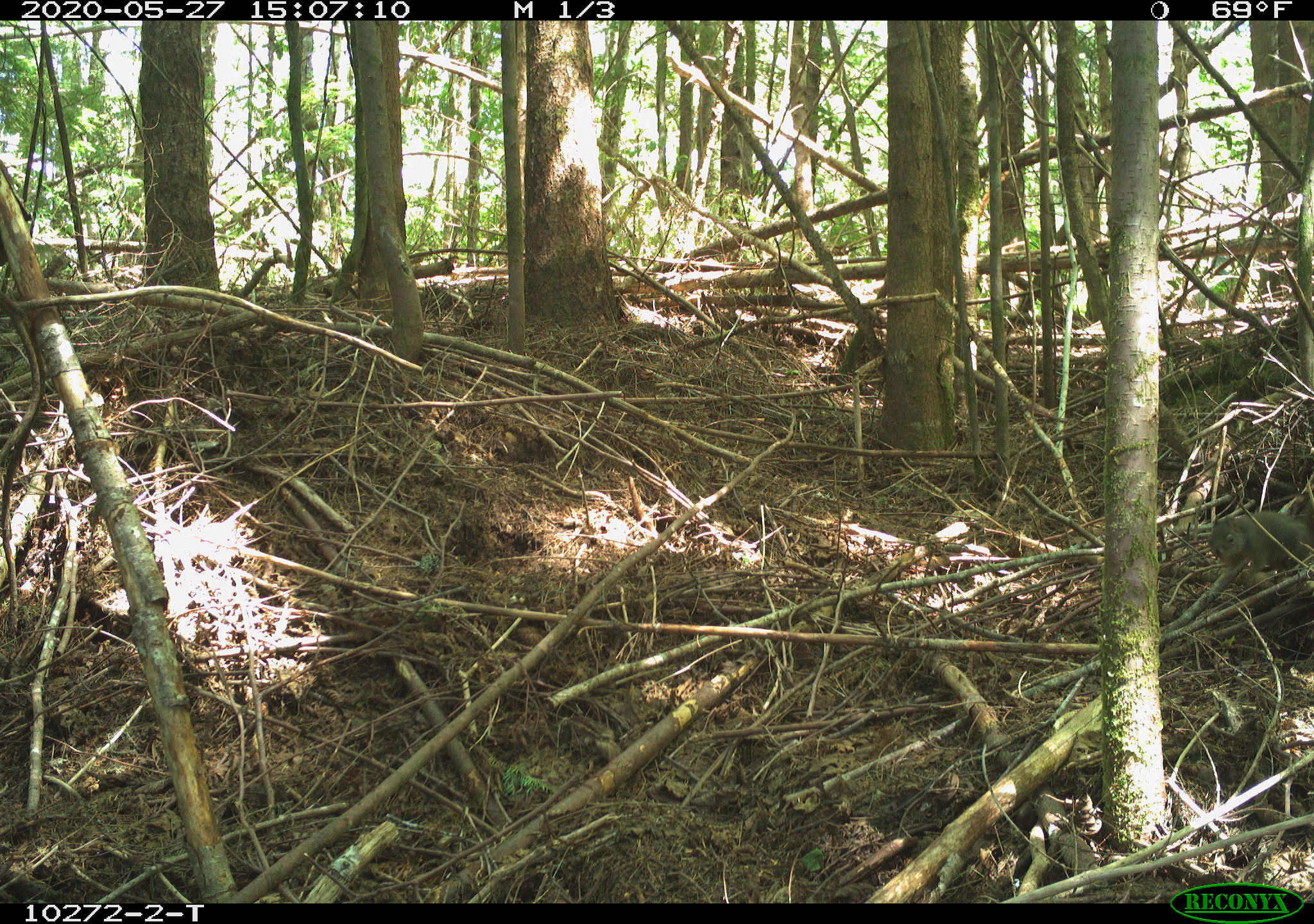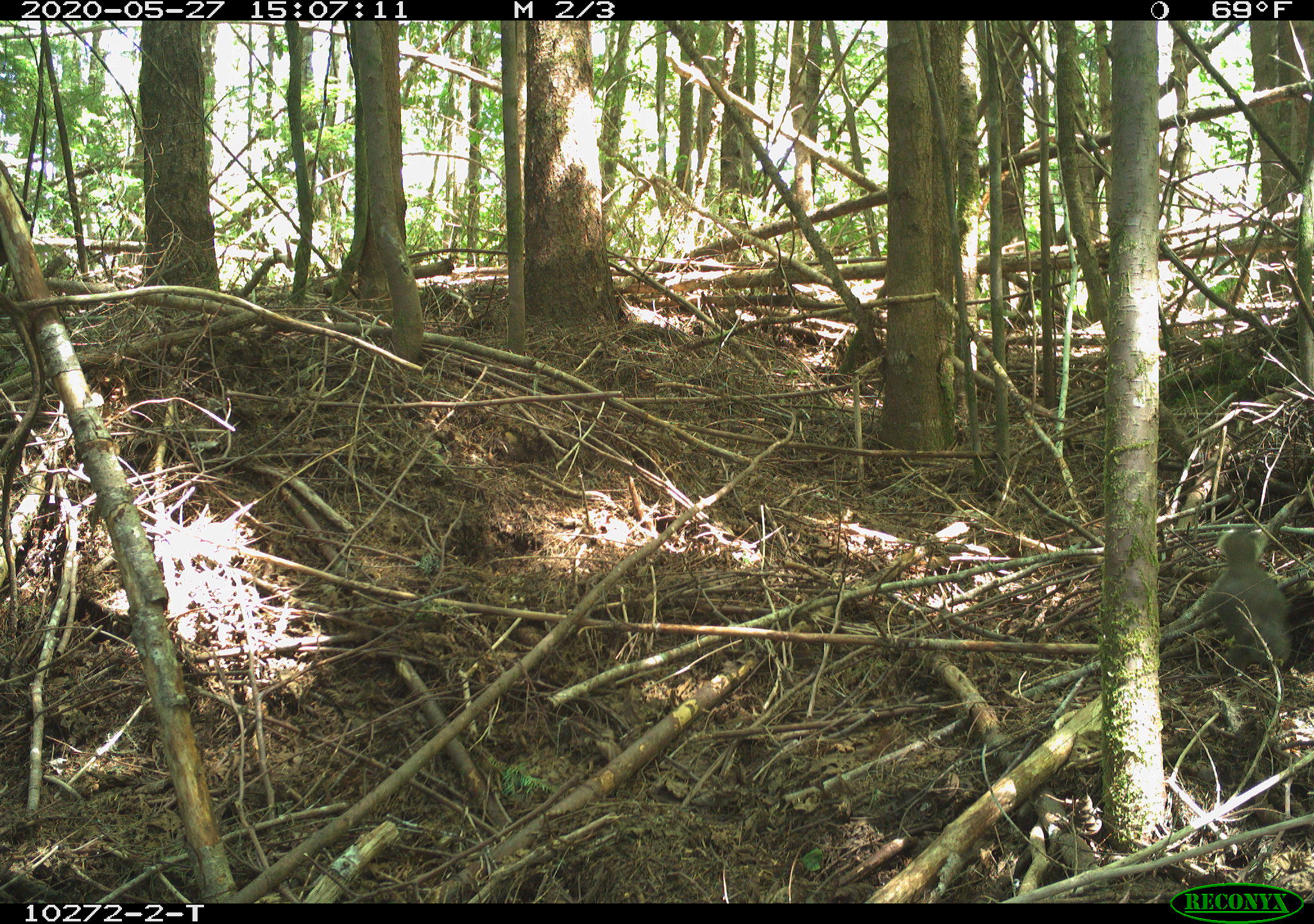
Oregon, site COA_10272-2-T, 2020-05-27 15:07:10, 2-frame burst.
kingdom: Animalia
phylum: Chordata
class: Mammalia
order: Rodentia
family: Sciuridae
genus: Tamiasciurus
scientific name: Tamiasciurus douglasii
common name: douglas squirrel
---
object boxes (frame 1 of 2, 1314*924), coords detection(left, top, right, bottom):
douglas squirrel: detection(1199, 497, 1311, 589)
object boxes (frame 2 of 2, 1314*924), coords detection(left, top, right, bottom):
douglas squirrel: detection(1204, 524, 1299, 679)